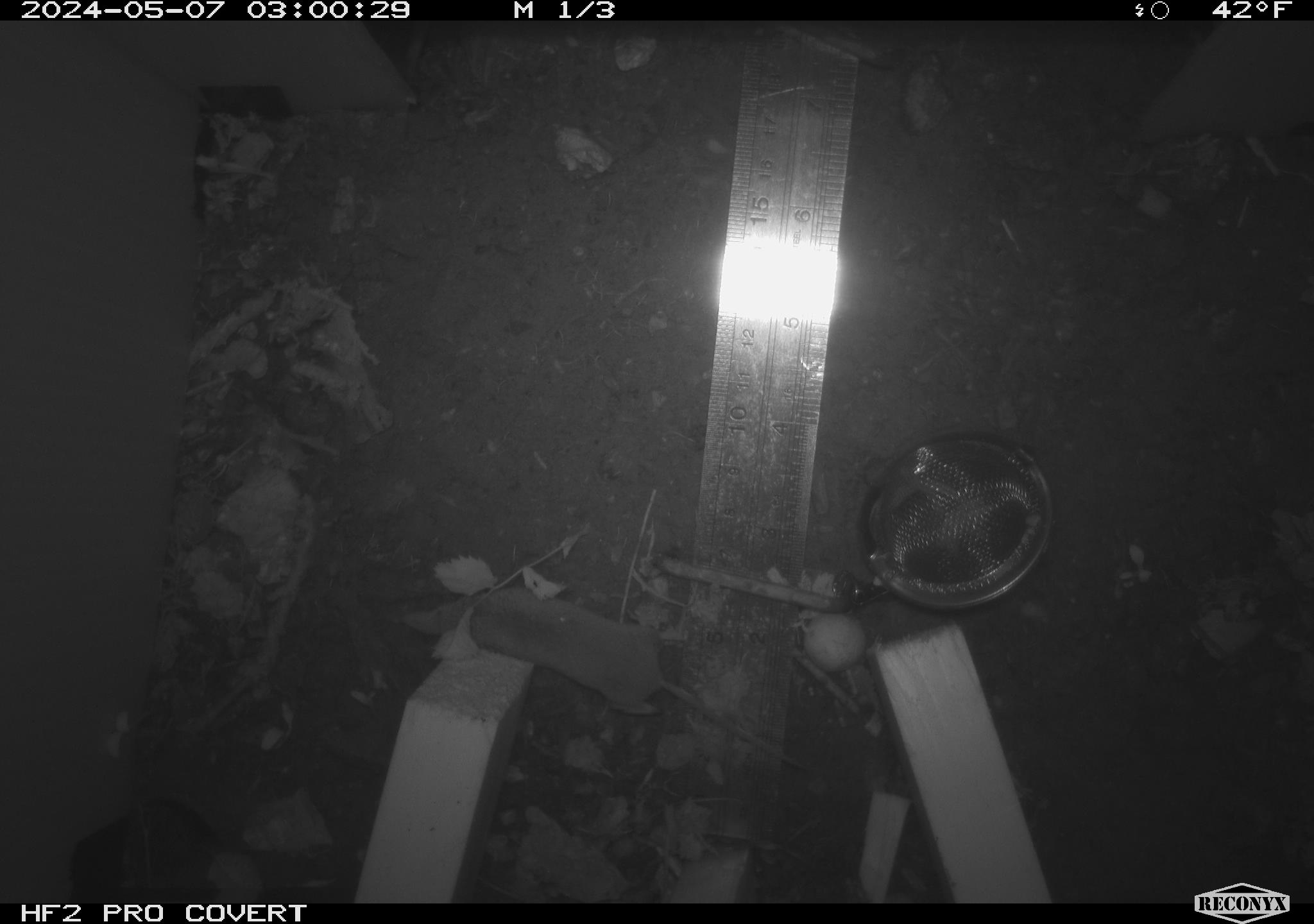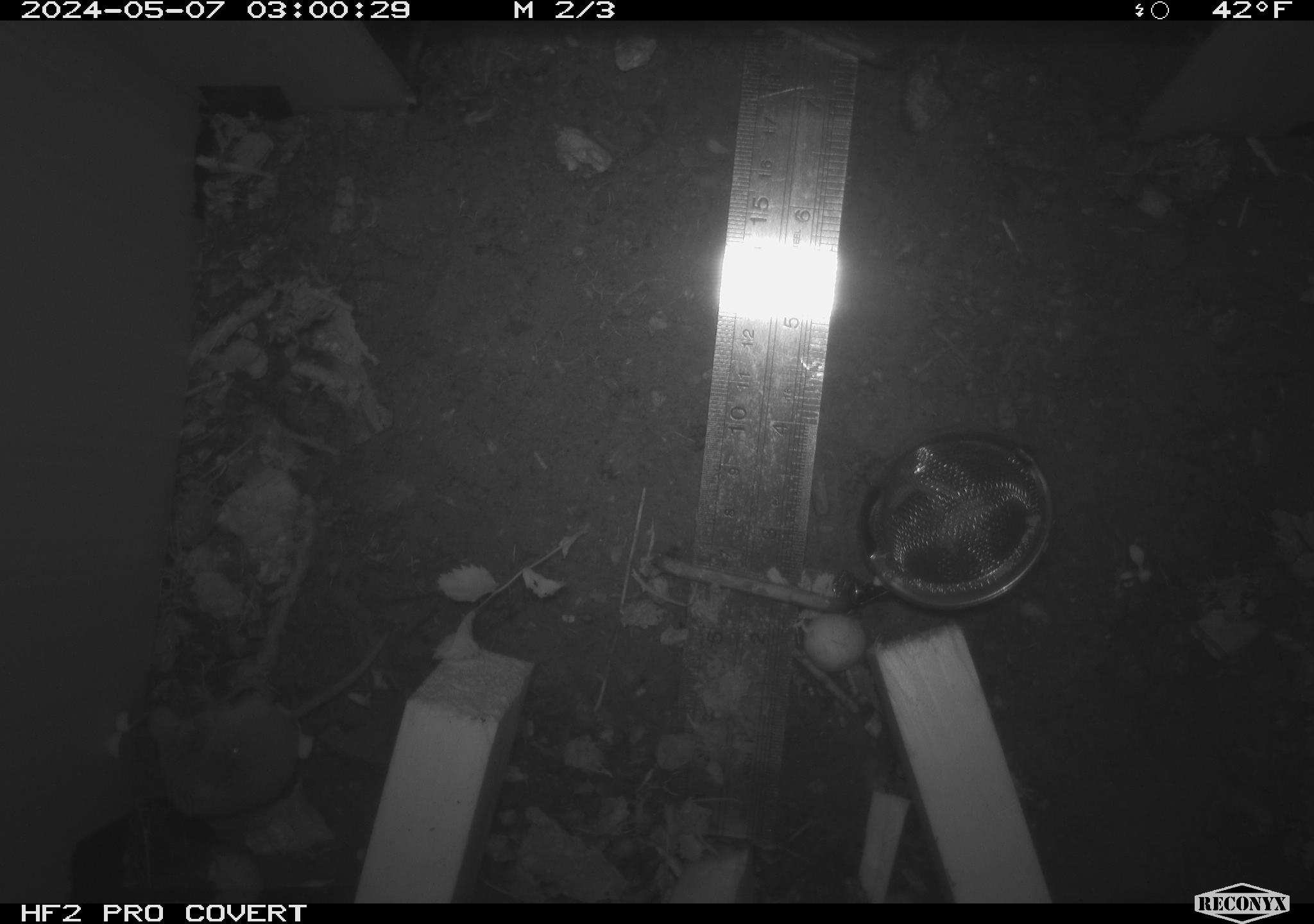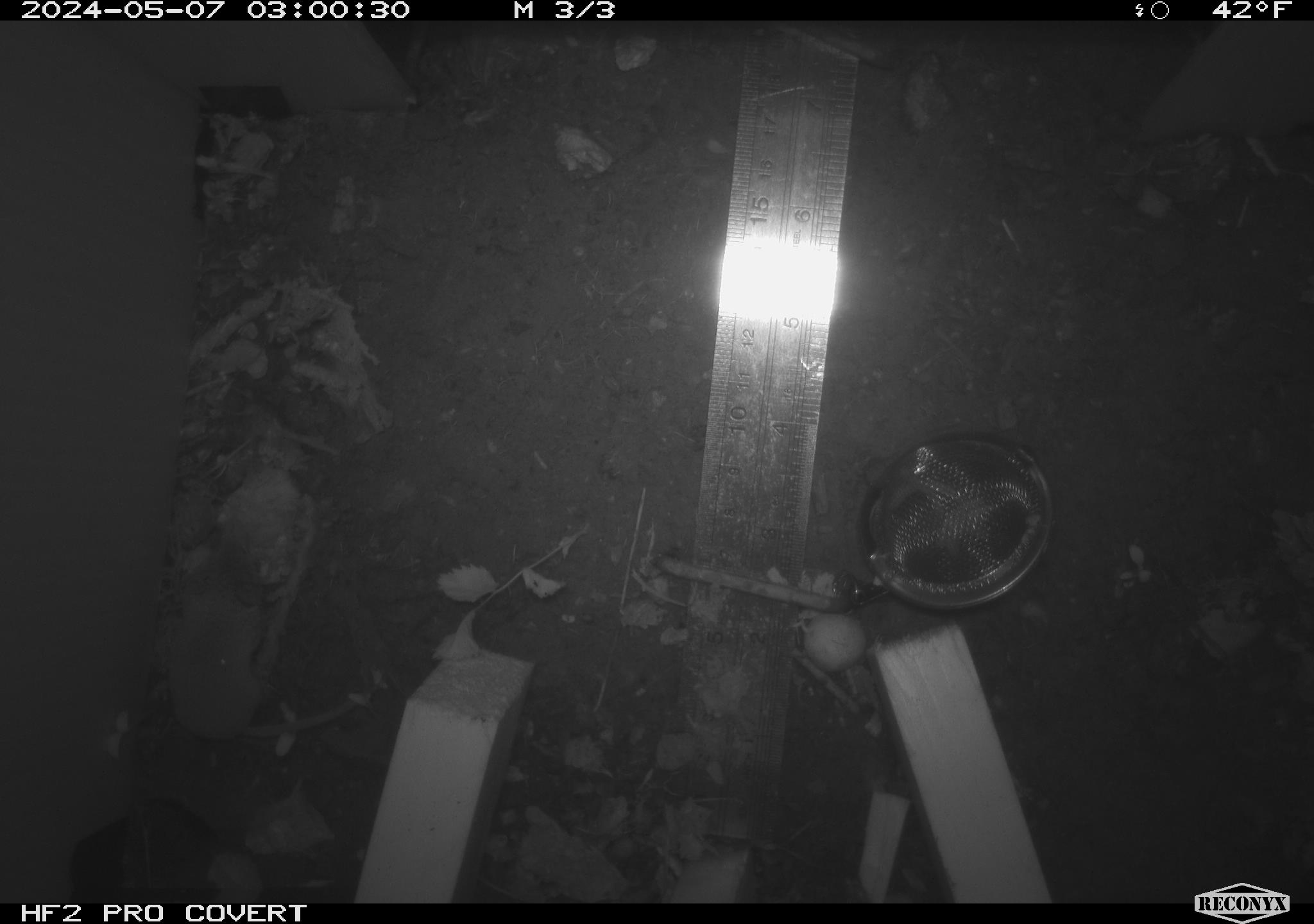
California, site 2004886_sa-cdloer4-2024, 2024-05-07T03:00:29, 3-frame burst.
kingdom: Animalia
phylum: Chordata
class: Mammalia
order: Eulipotyphla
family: Soricidae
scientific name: Soricidae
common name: shrews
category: soricidae family